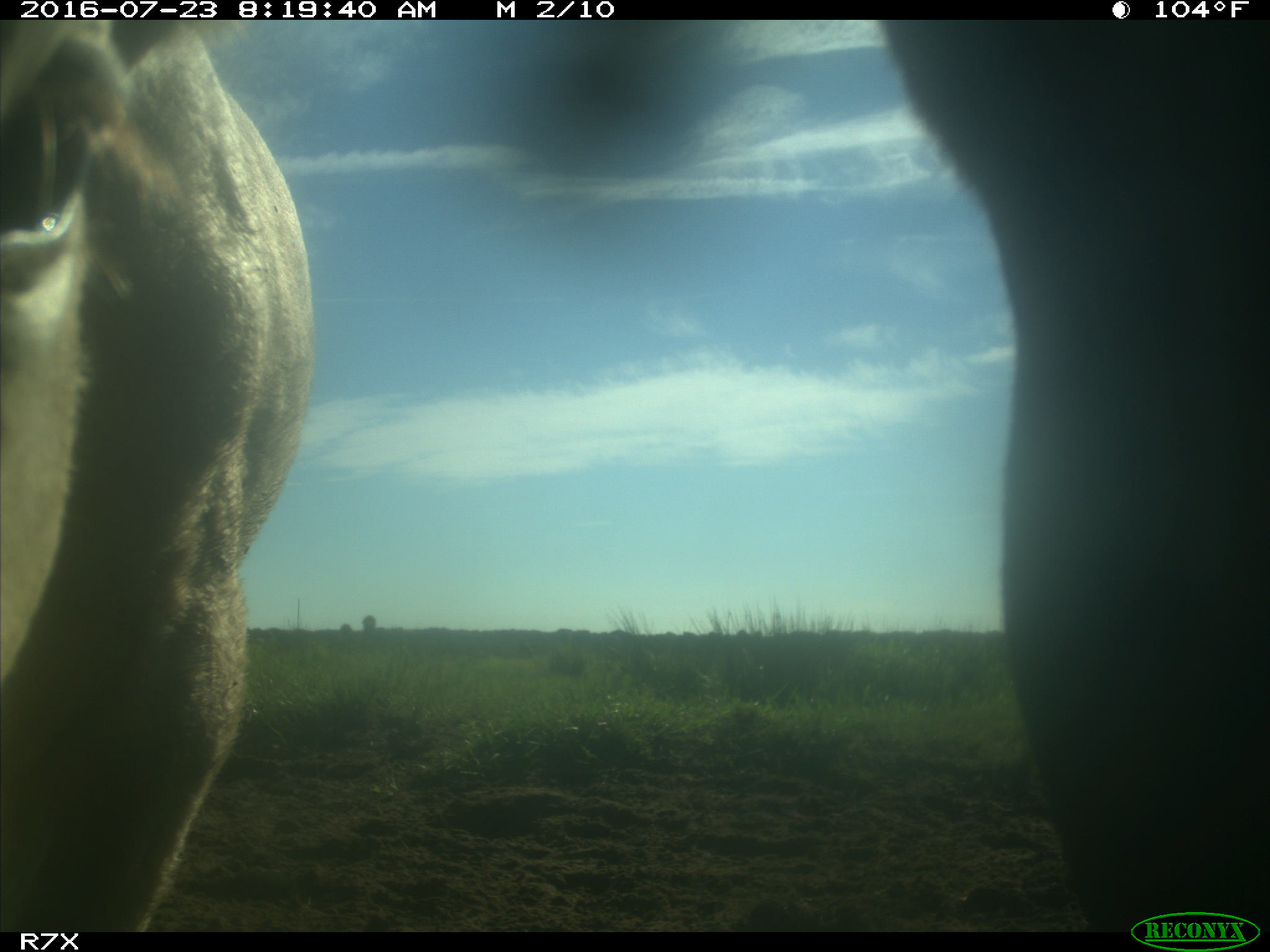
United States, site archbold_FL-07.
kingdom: Animalia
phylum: Chordata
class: Mammalia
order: Artiodactyla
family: Bovidae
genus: Bos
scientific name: Bos taurus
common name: domestic cow